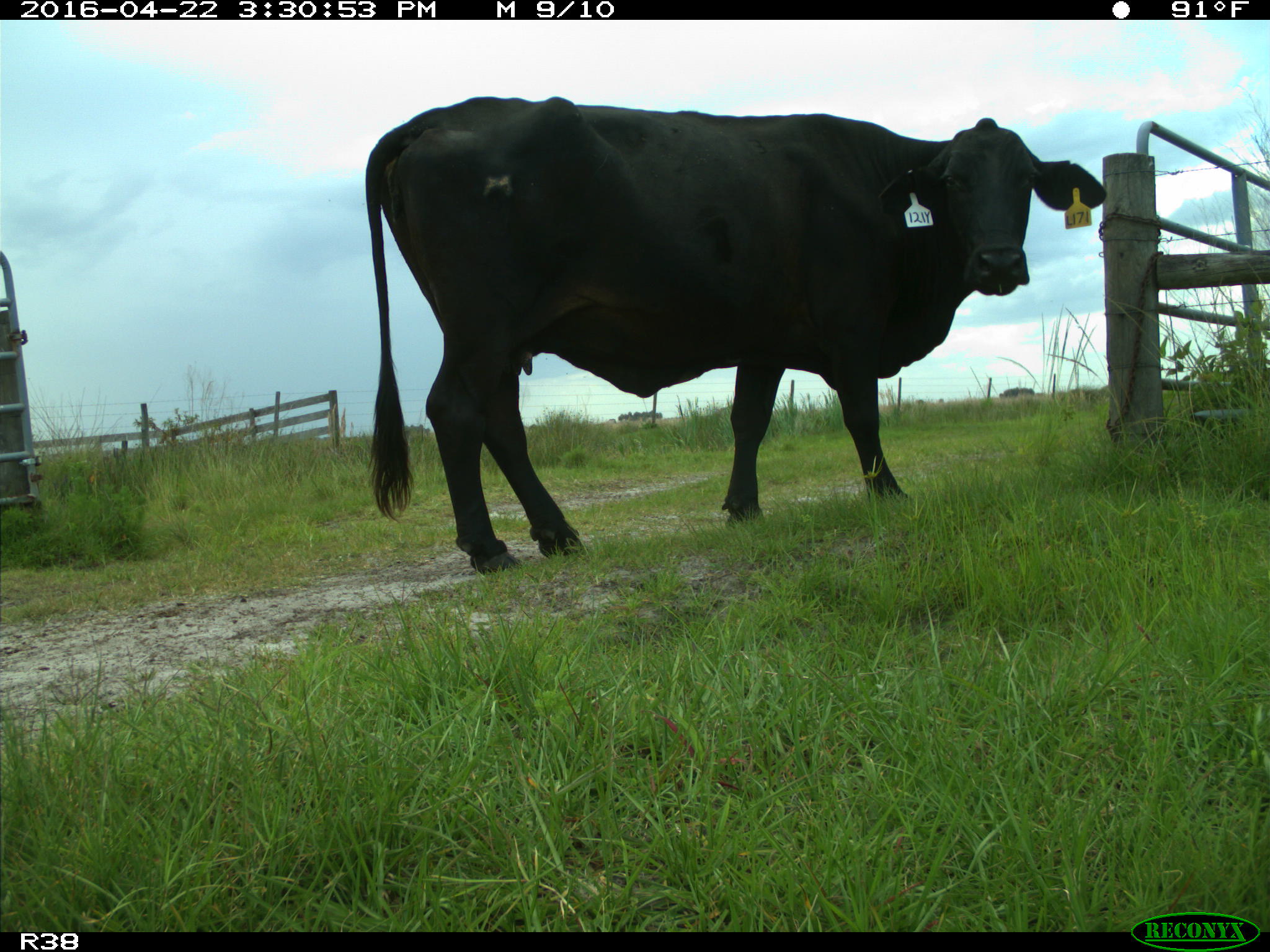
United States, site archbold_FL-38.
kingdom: Animalia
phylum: Chordata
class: Mammalia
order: Artiodactyla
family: Bovidae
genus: Bos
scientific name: Bos taurus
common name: domestic cow